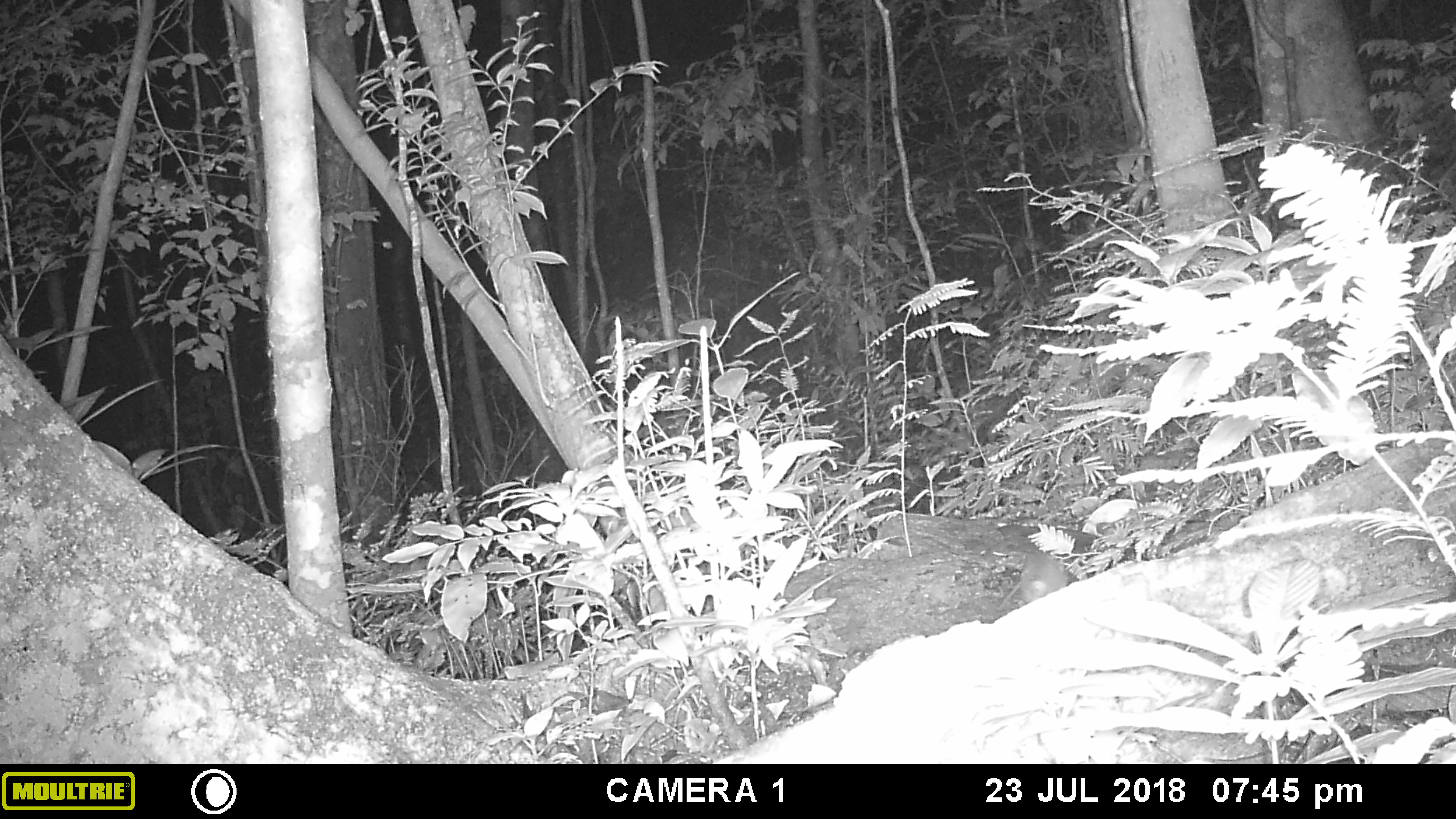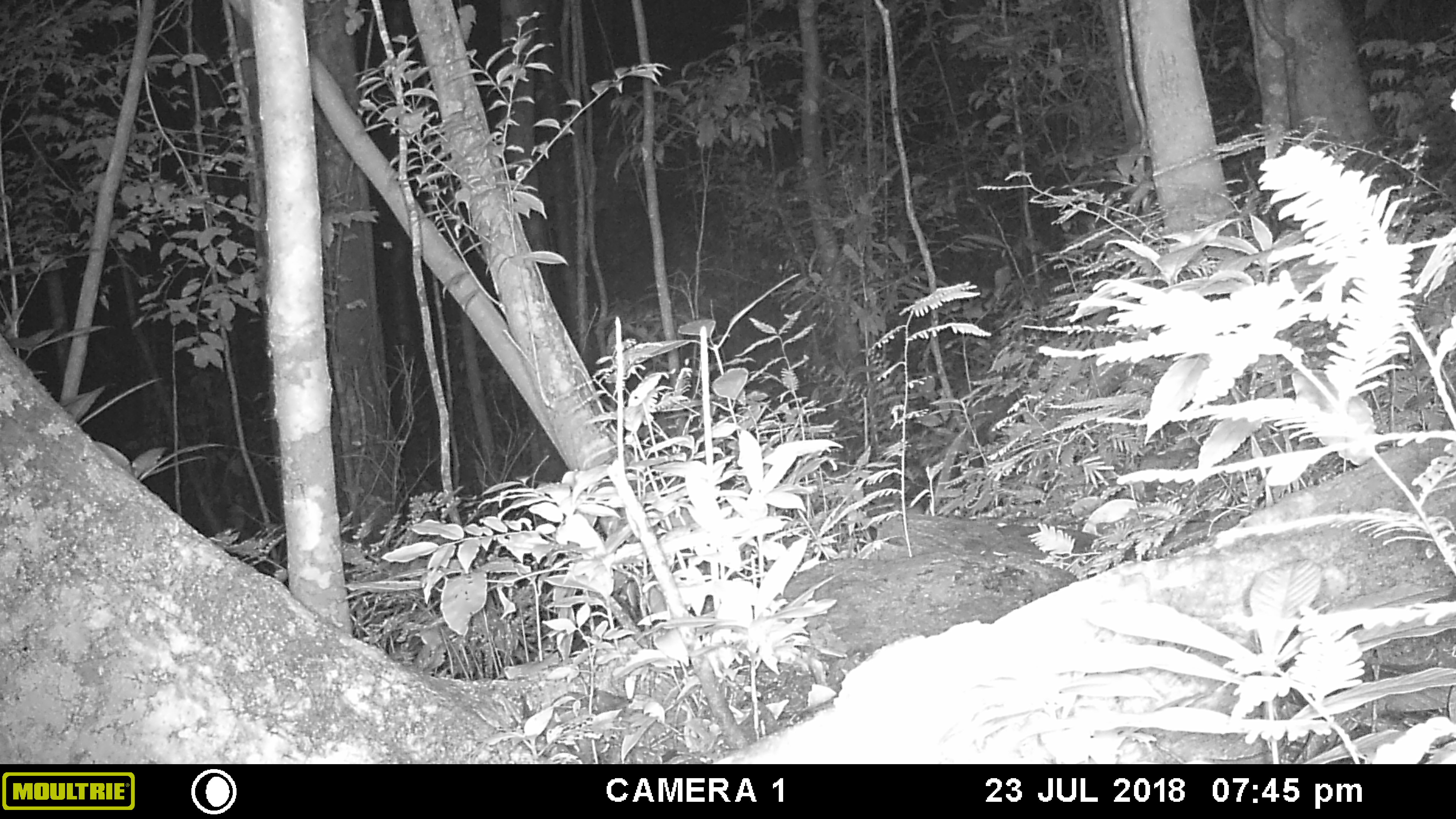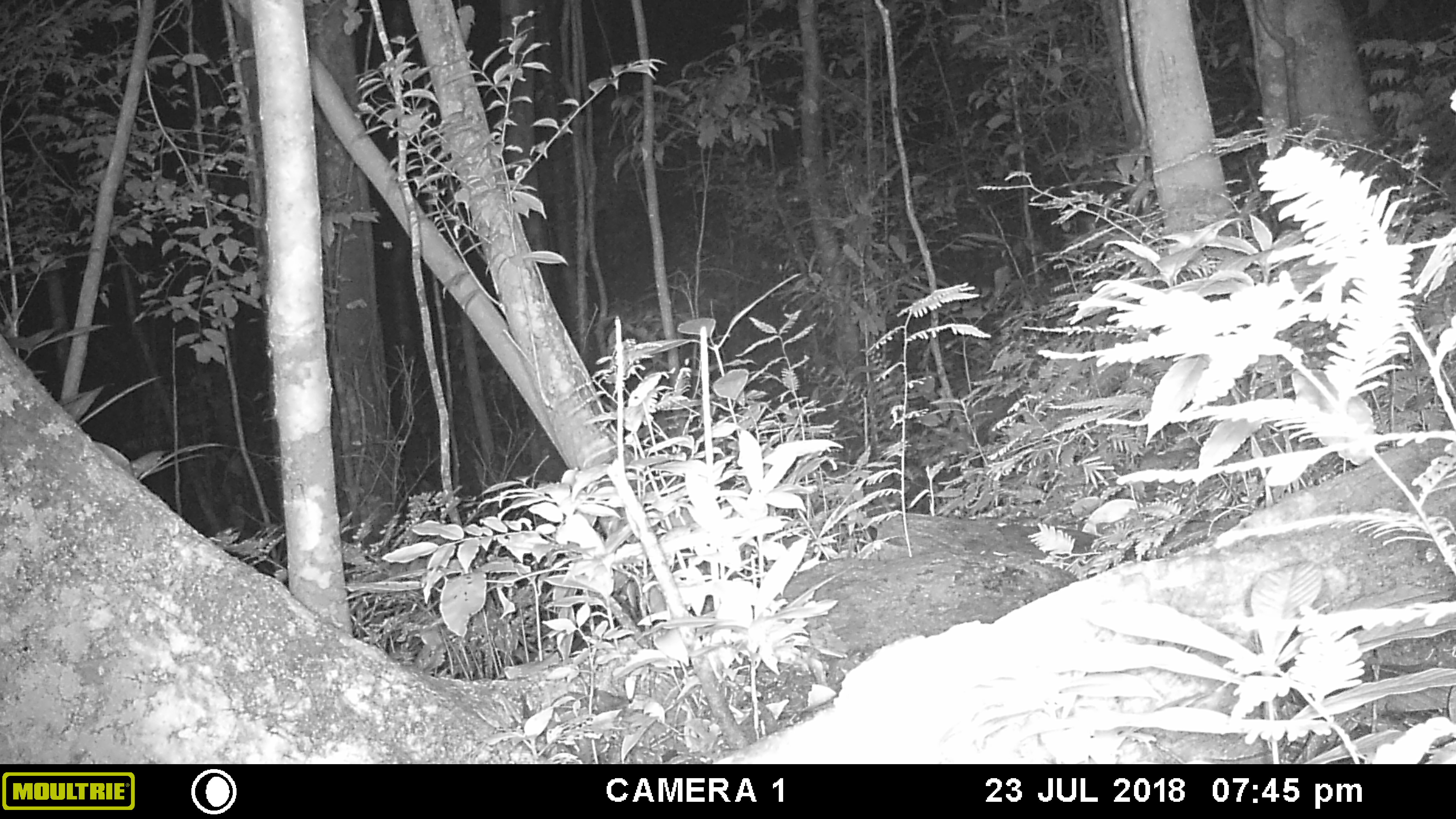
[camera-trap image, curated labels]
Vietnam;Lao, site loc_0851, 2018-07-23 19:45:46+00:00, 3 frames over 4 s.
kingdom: Animalia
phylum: Chordata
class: Mammalia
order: Rodentia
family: Muridae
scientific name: Muridae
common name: old-world mice and rats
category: unidentified murid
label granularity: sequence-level